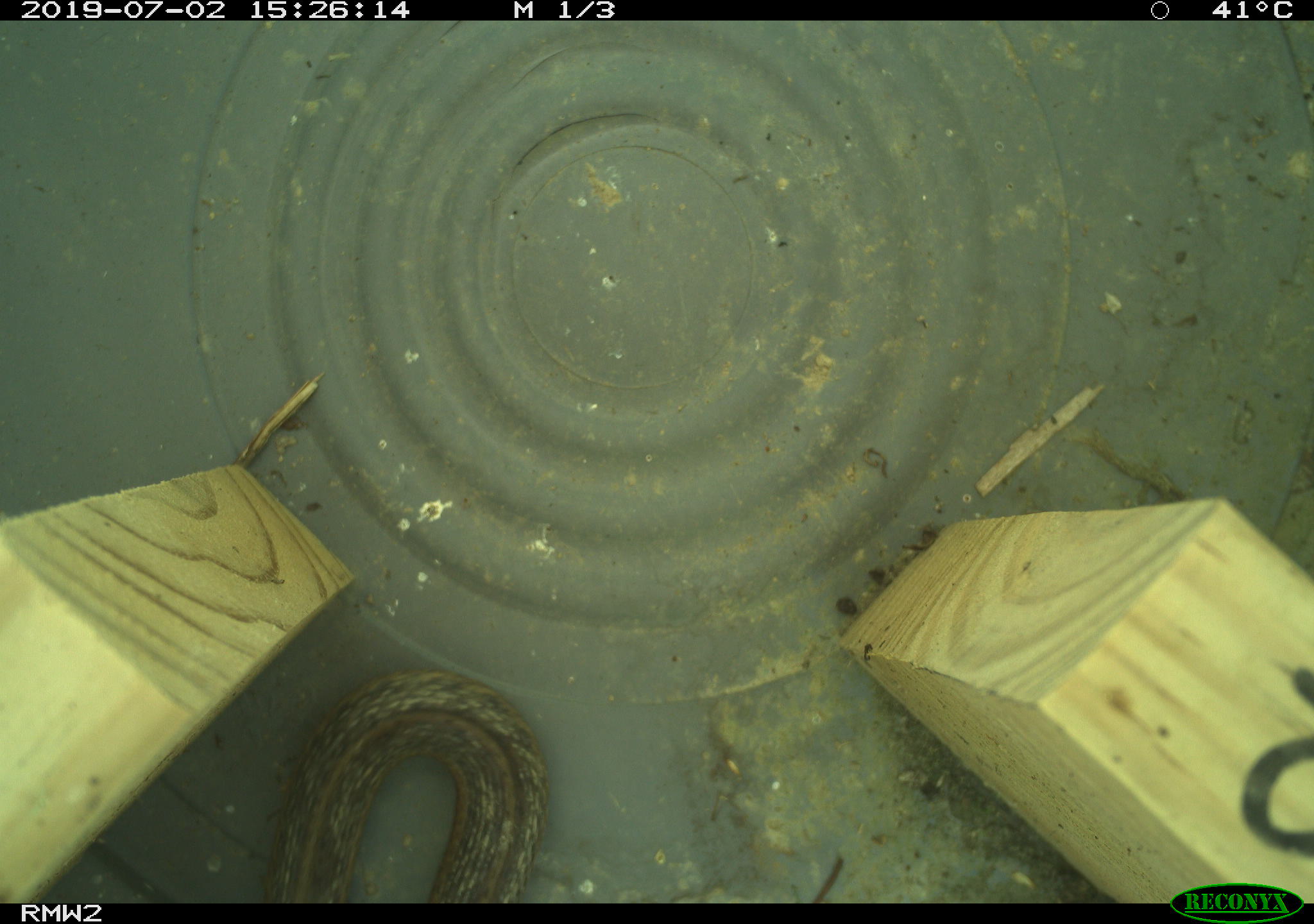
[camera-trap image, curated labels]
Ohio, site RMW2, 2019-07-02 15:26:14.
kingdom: Animalia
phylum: Chordata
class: Reptilia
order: Squamata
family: Colubridae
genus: Thamnophis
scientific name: Thamnophis sirtalis sirtalis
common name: eastern gartersnake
Eastern gartersnake (Thamnophis sirtalis sirtalis).